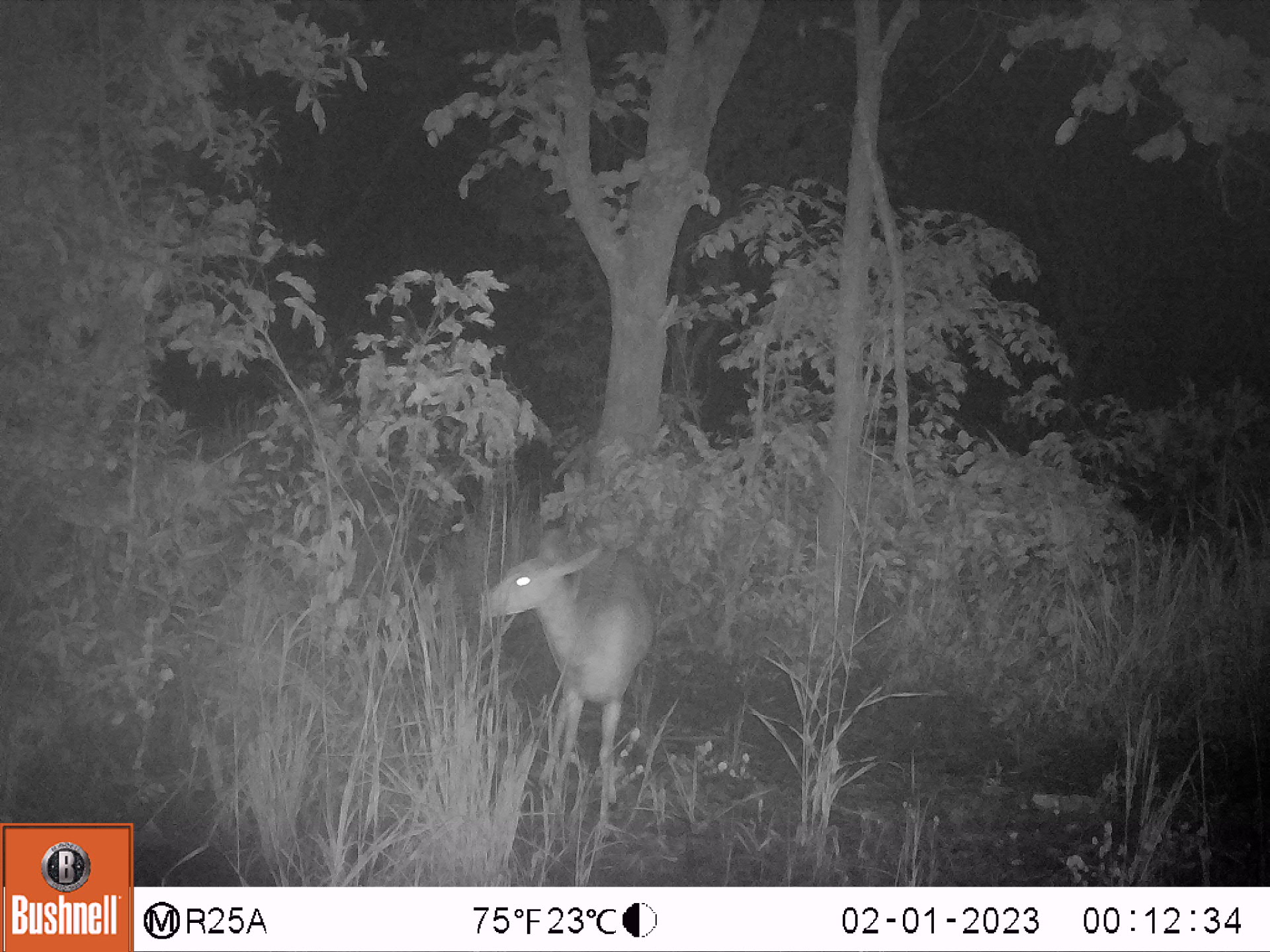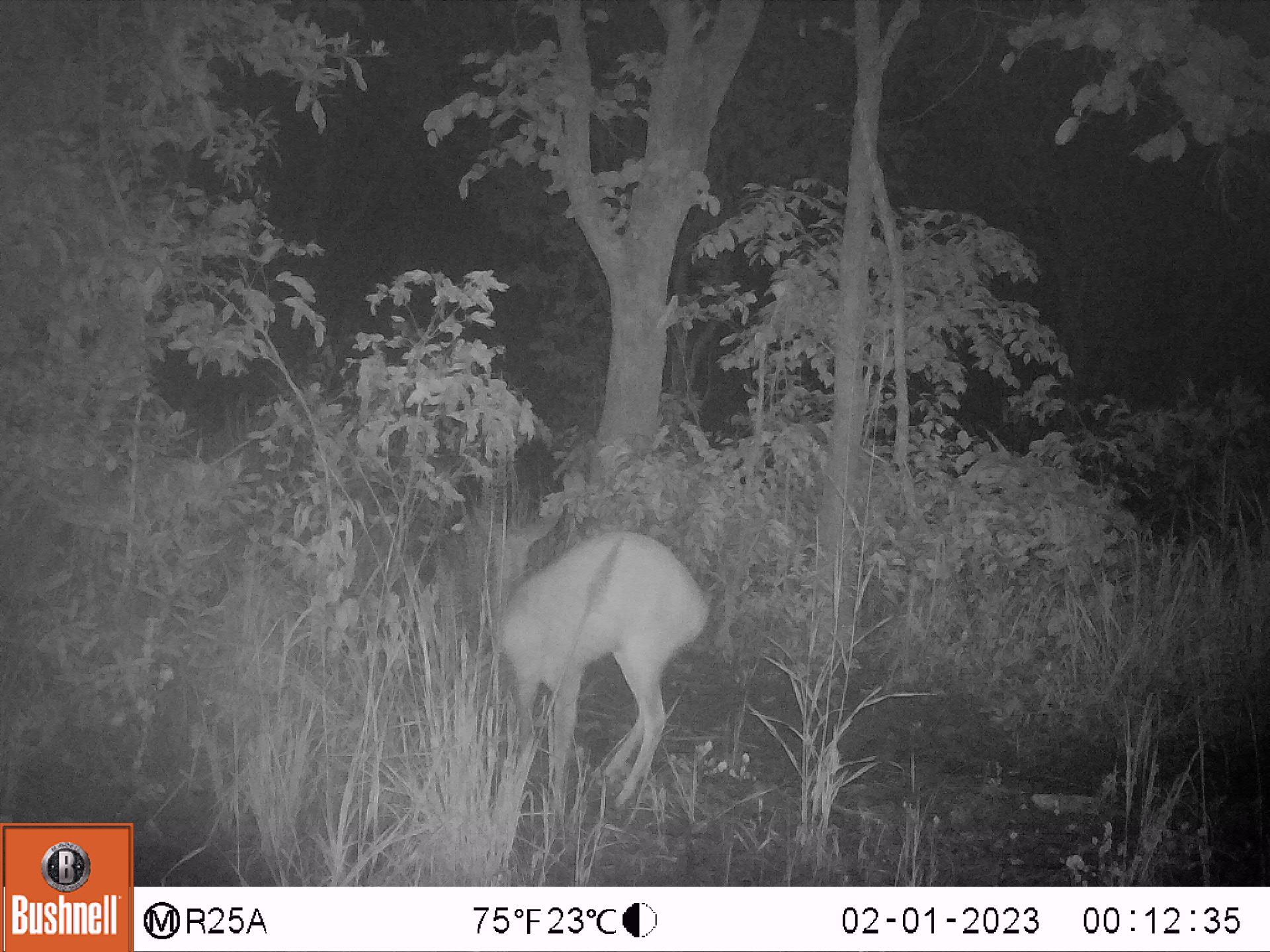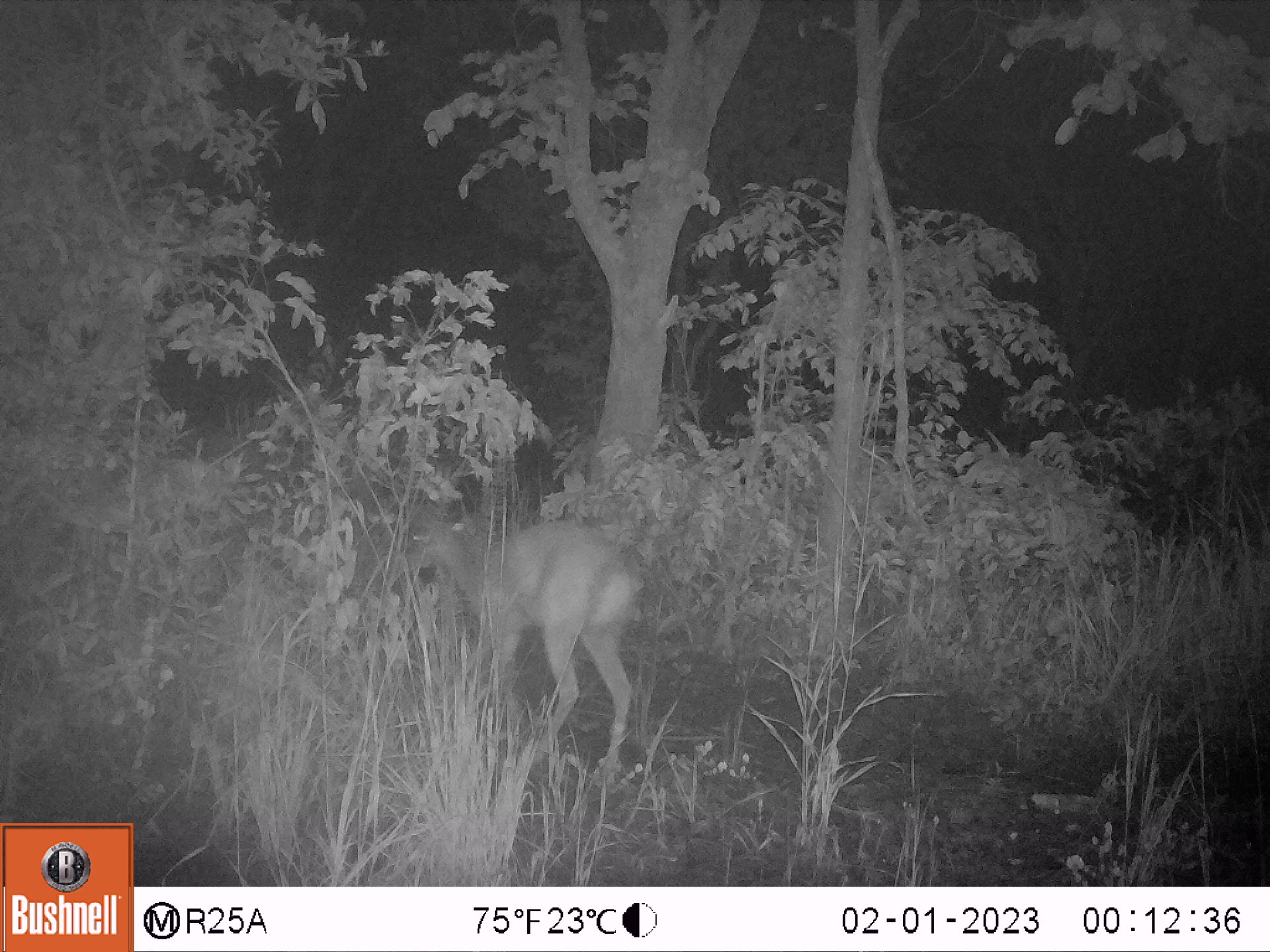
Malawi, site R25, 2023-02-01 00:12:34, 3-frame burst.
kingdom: Animalia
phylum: Chordata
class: Mammalia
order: Artiodactyla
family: Bovidae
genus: Tragelaphus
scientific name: Tragelaphus sylvaticus sylvaticus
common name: cape bushbuck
Cape bushbuck (Tragelaphus sylvaticus sylvaticus), count 1.